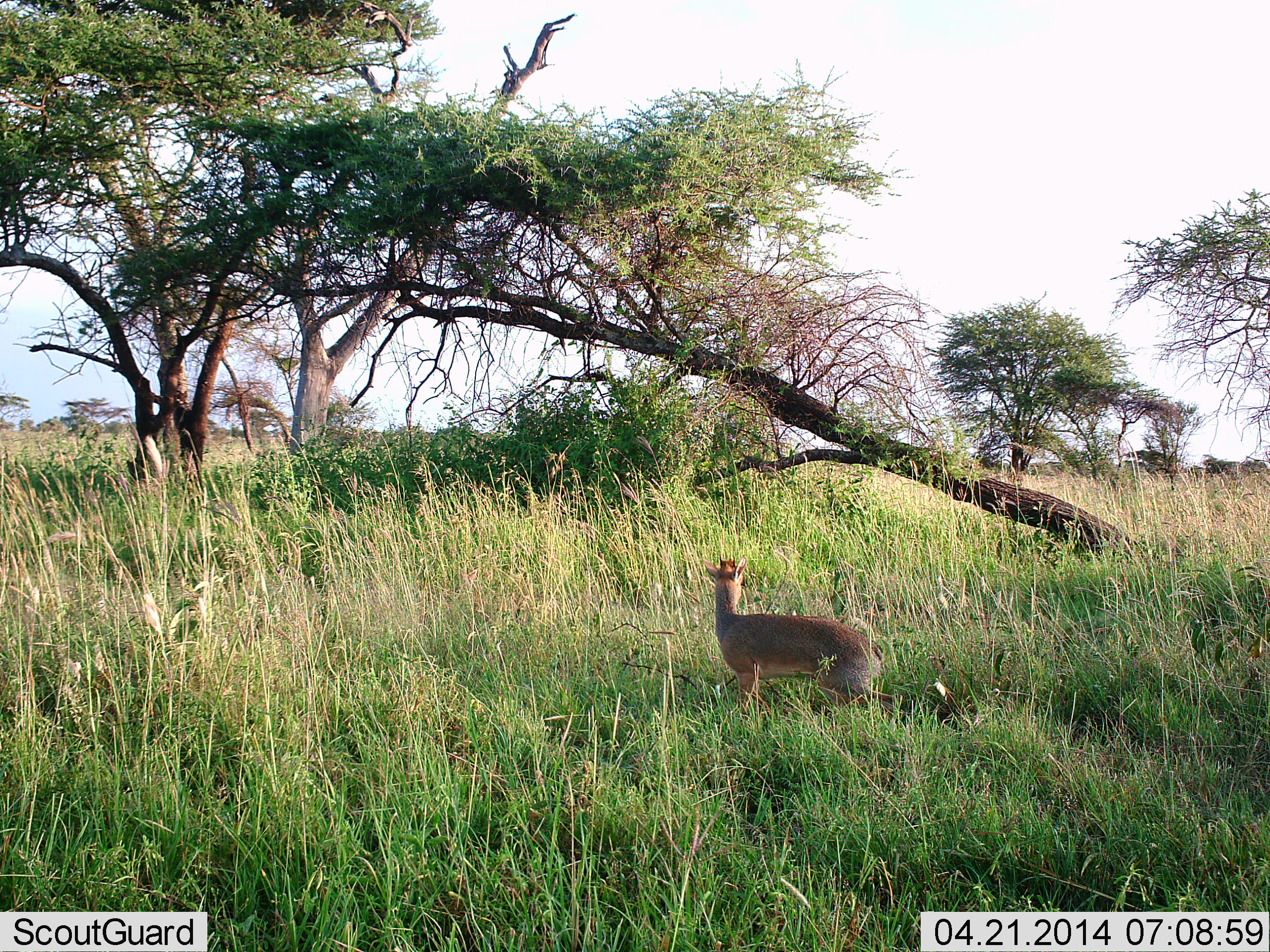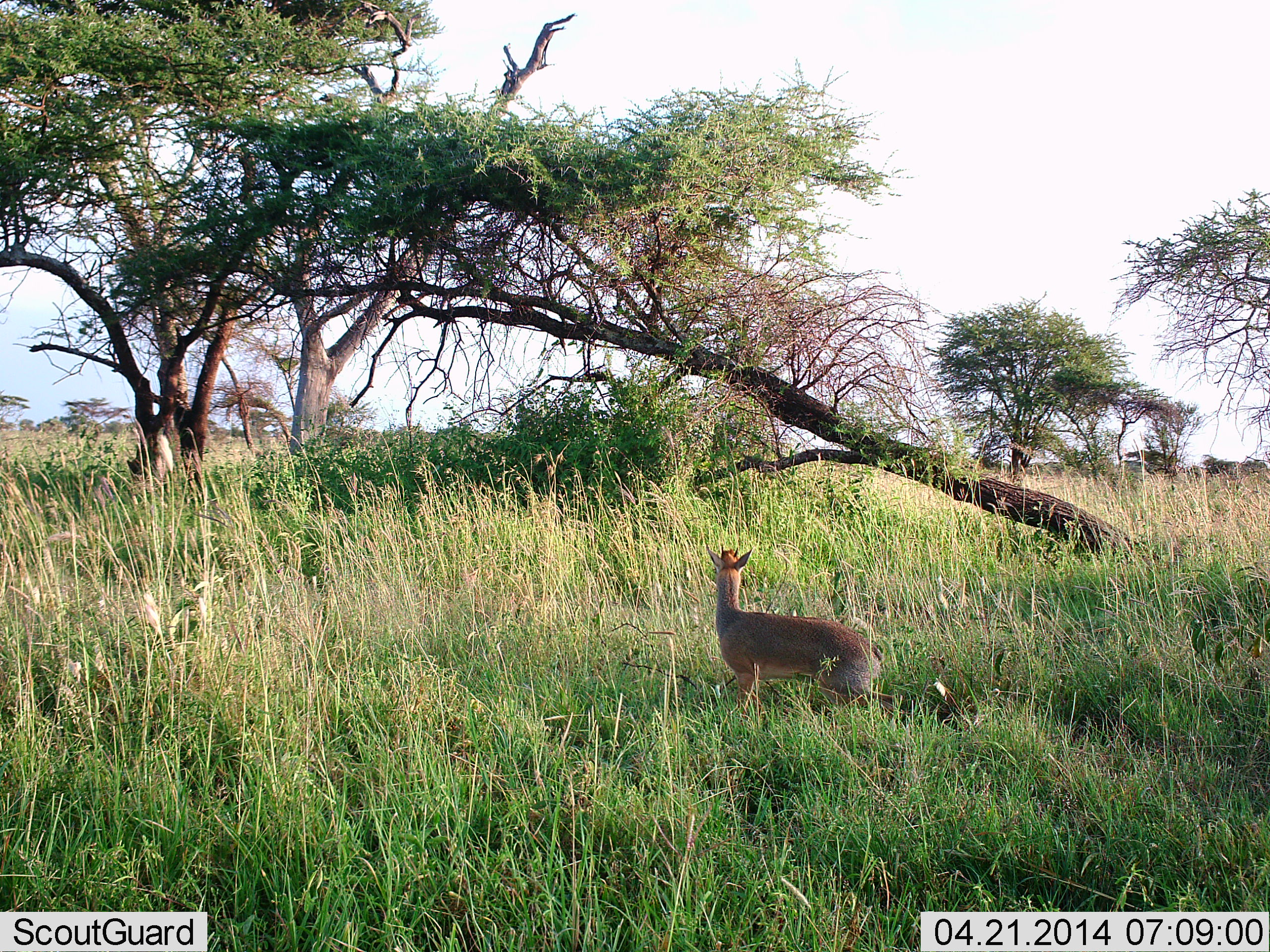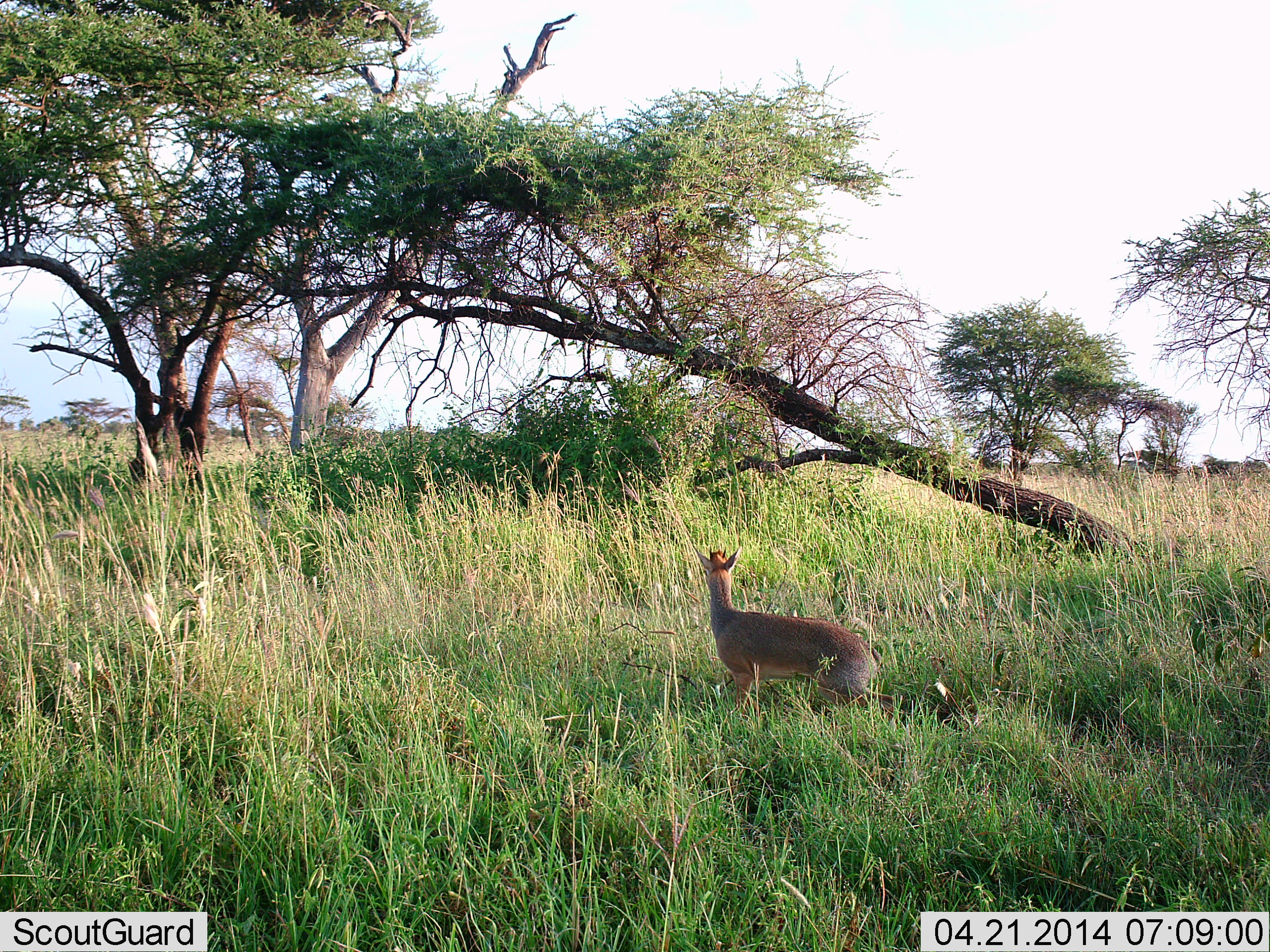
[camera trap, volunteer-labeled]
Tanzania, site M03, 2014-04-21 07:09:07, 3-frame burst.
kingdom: Animalia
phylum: Chordata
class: Mammalia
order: Artiodactyla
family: Bovidae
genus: Madoqua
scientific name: Madoqua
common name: dikdik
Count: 1.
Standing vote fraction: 80%.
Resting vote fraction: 0%.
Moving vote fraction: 10%.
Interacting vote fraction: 10%.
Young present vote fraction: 0%.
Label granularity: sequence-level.